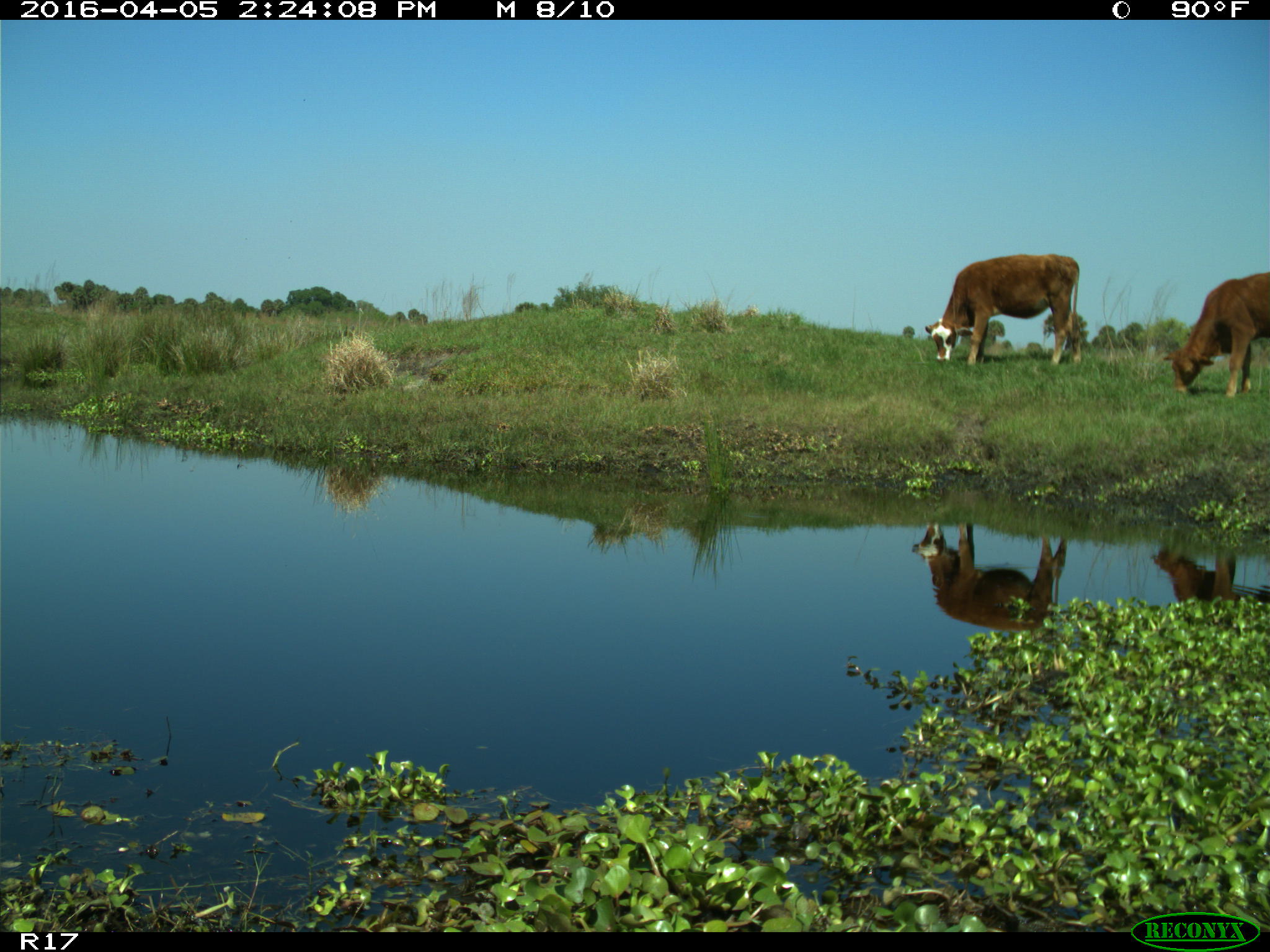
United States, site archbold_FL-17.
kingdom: Animalia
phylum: Chordata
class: Mammalia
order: Artiodactyla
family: Bovidae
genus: Bos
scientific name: Bos taurus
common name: domestic cow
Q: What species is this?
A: Bos taurus (domestic cow).